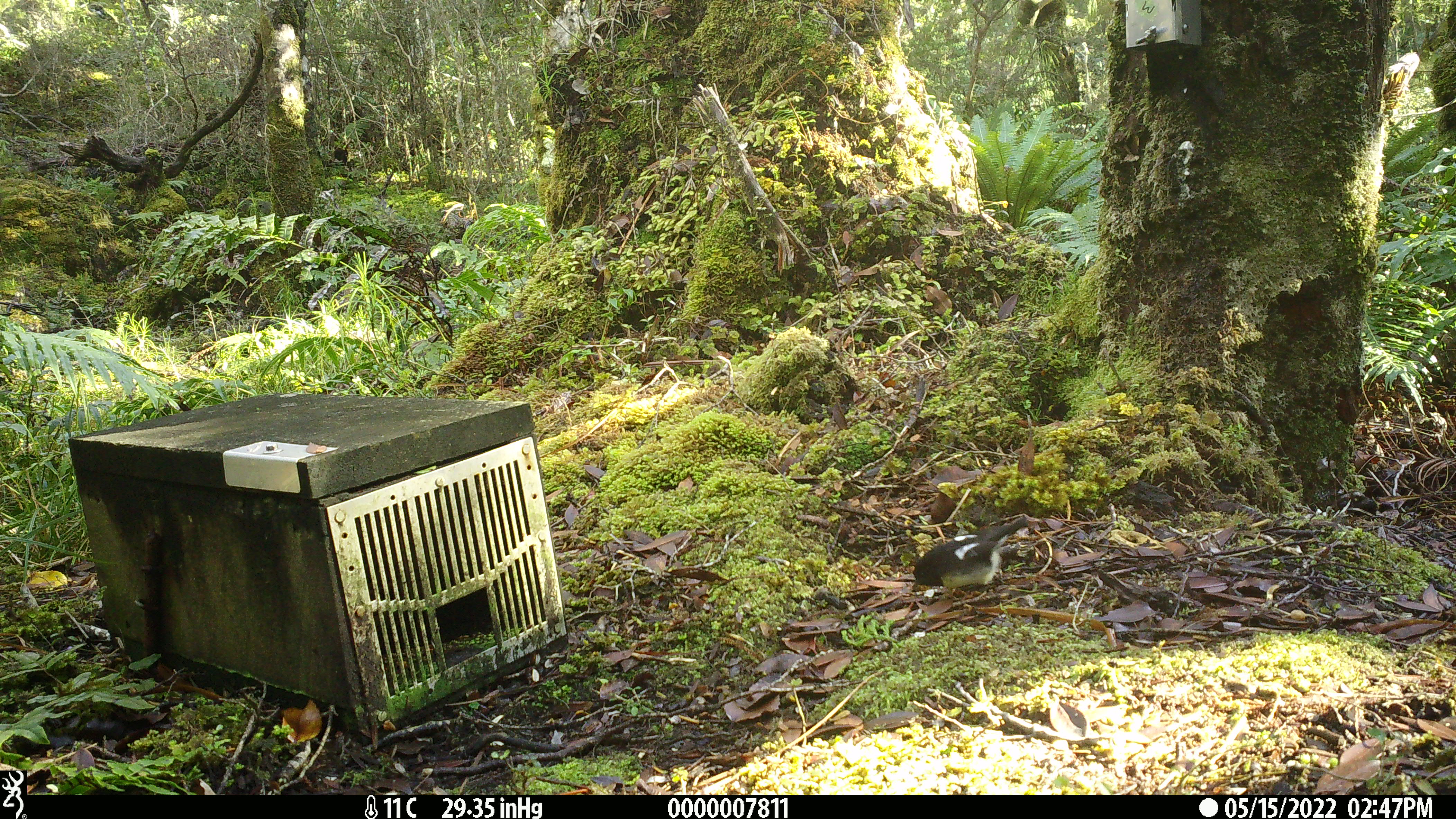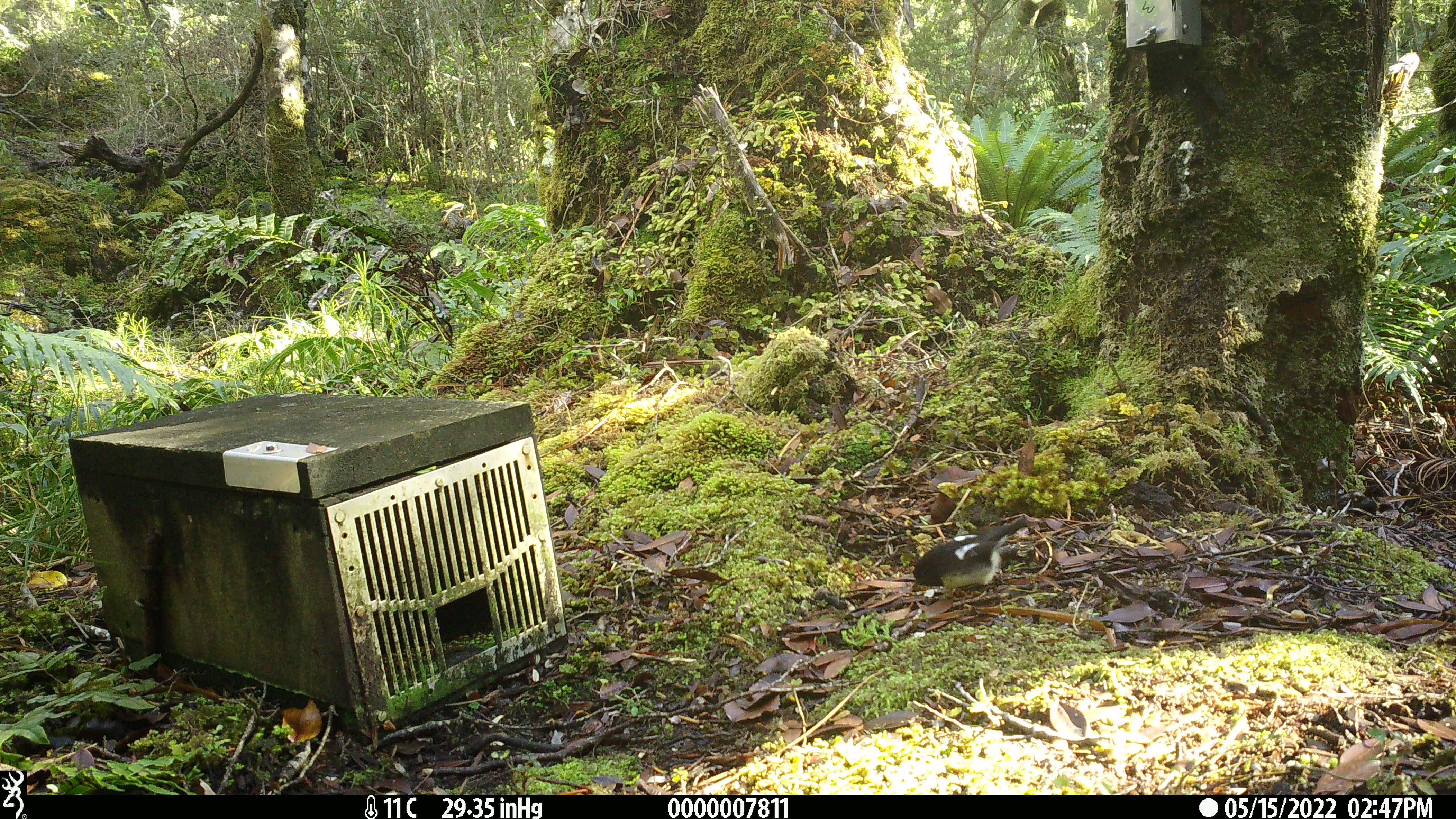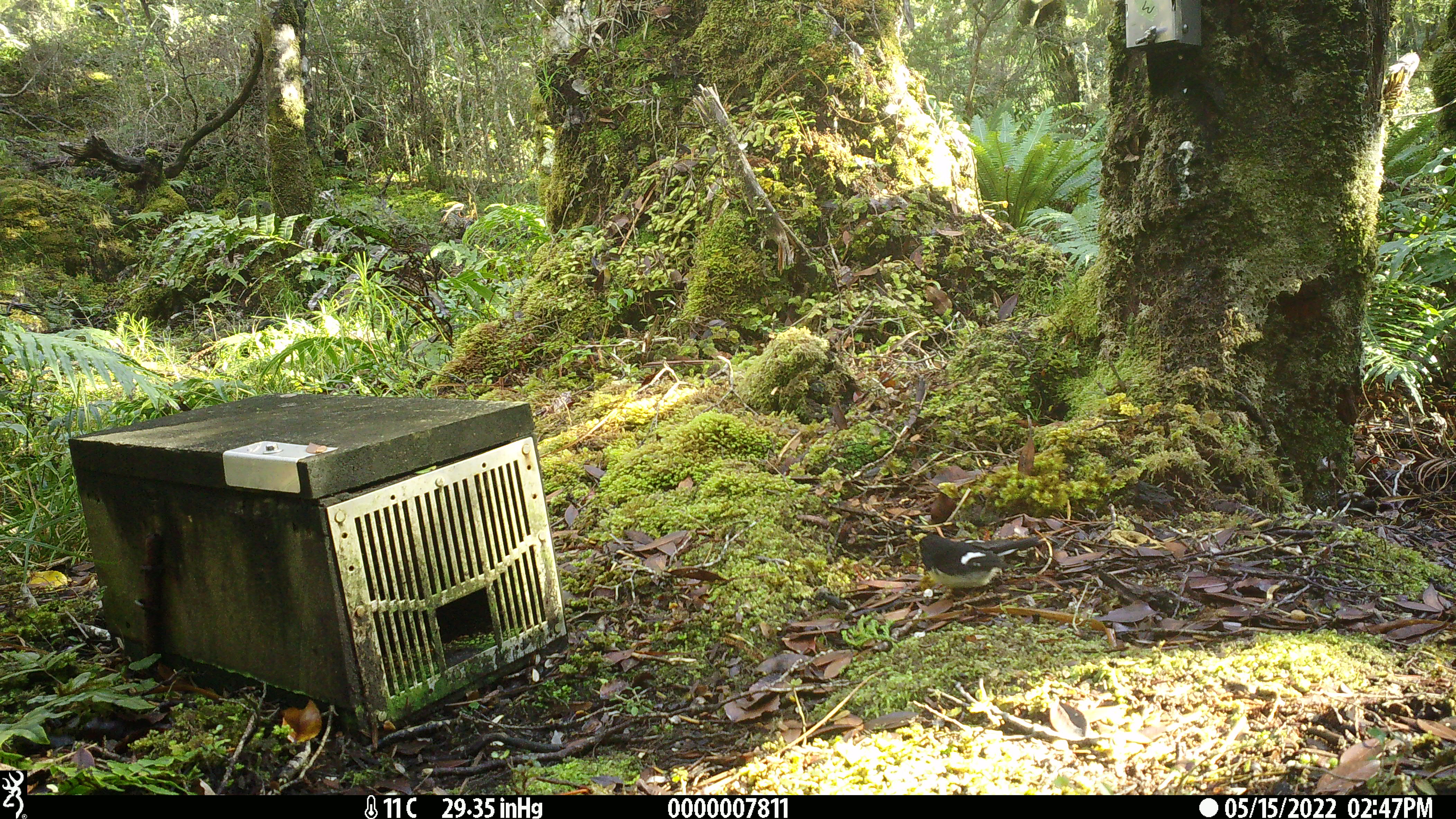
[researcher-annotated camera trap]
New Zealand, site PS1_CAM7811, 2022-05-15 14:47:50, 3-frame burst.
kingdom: Animalia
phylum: Chordata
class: Aves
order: Passeriformes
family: Petroicidae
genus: Petroica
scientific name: Petroica macrocephala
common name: tomtit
Tomtit (Petroica macrocephala).